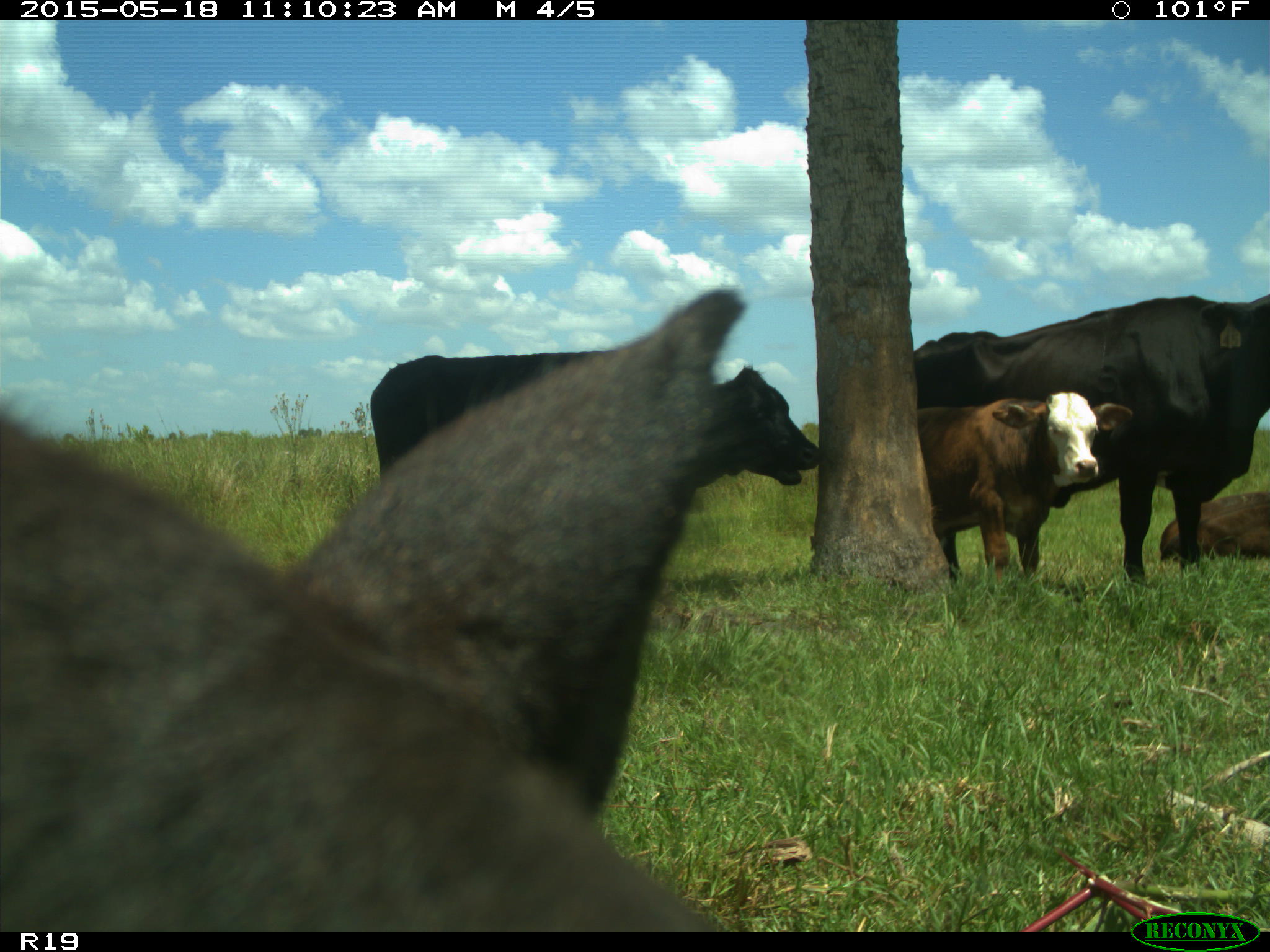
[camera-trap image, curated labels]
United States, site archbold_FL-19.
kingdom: Animalia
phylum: Chordata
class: Mammalia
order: Artiodactyla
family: Bovidae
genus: Bos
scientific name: Bos taurus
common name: domestic cow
Bos taurus (domestic cow).